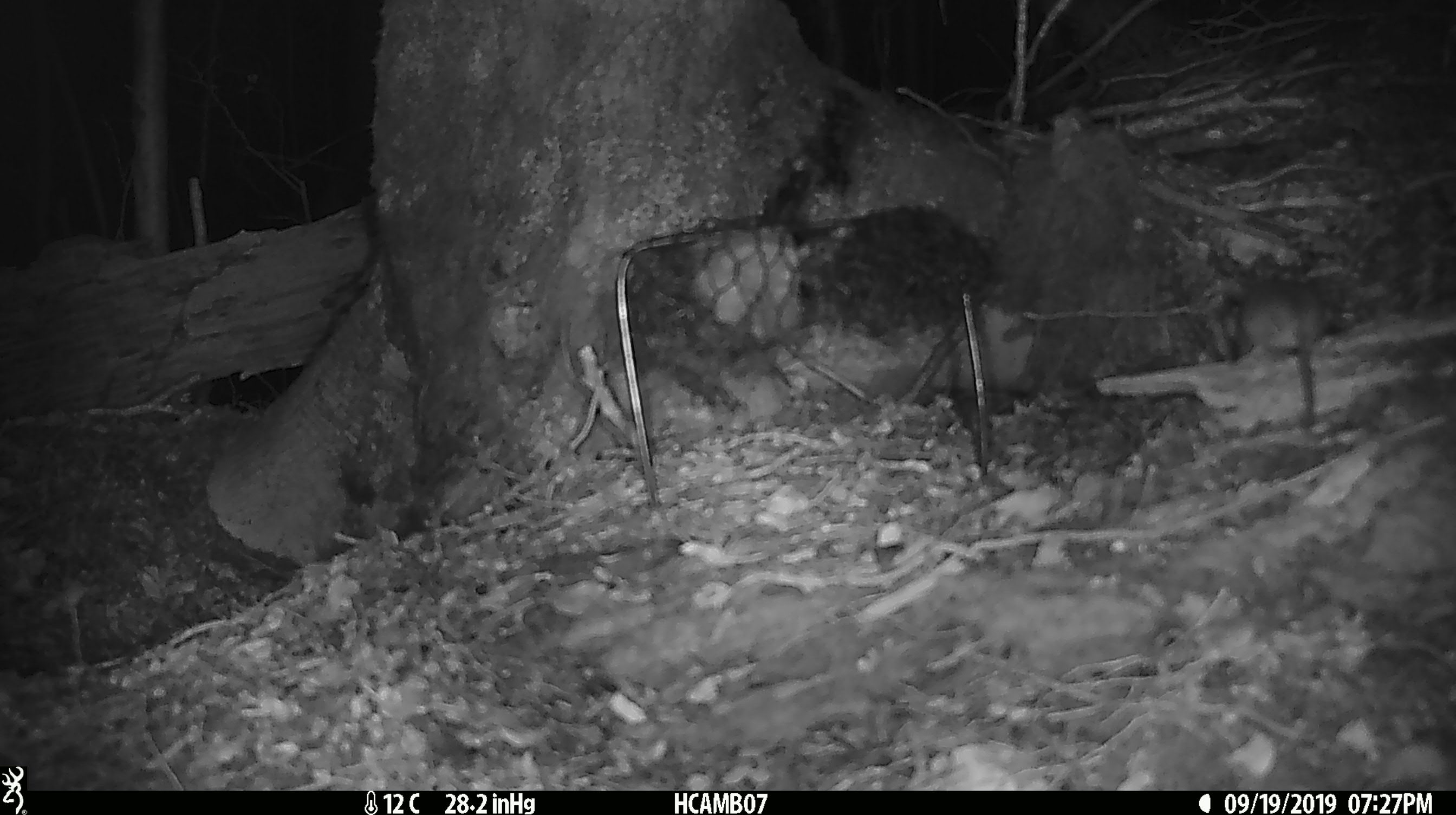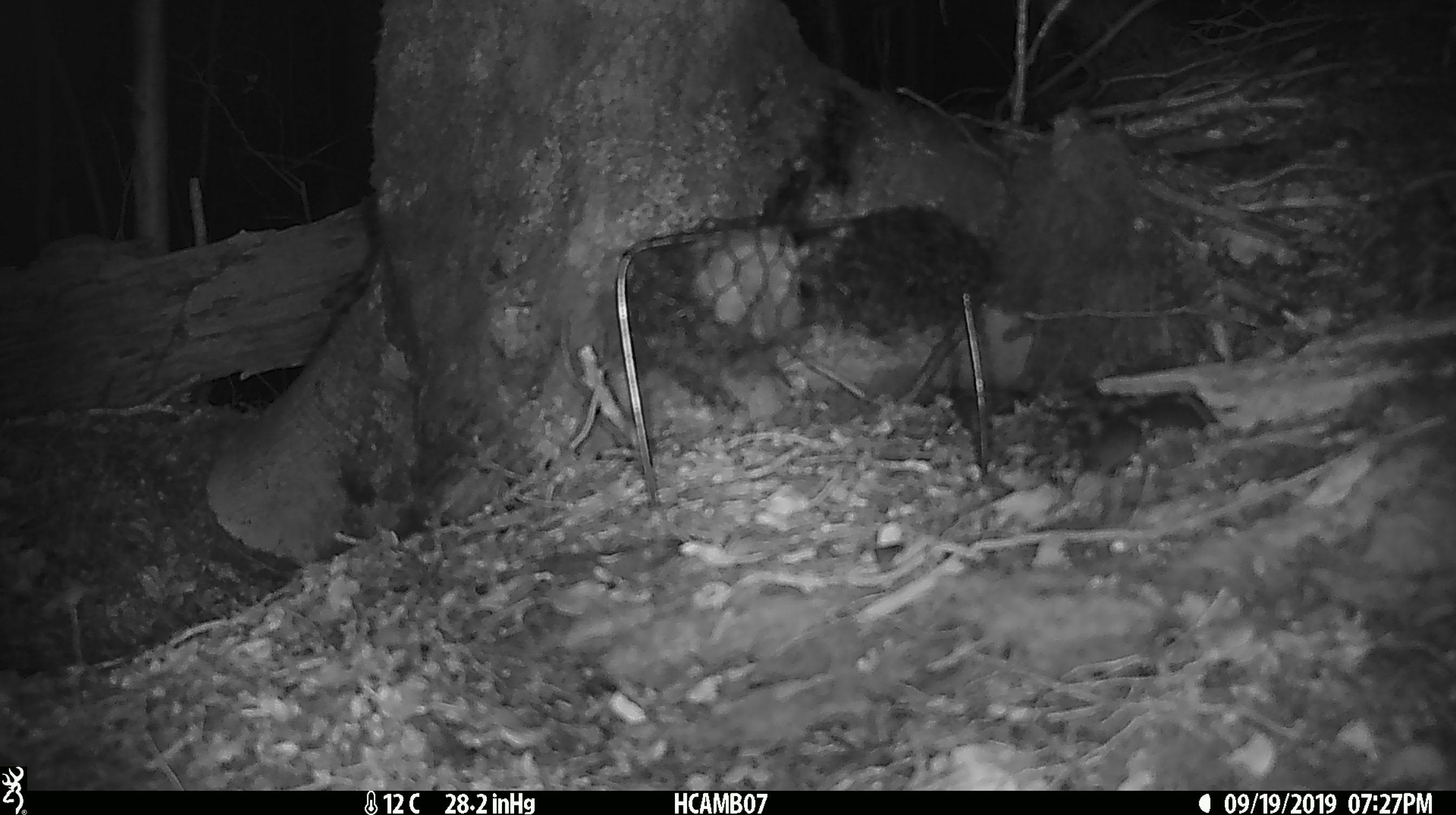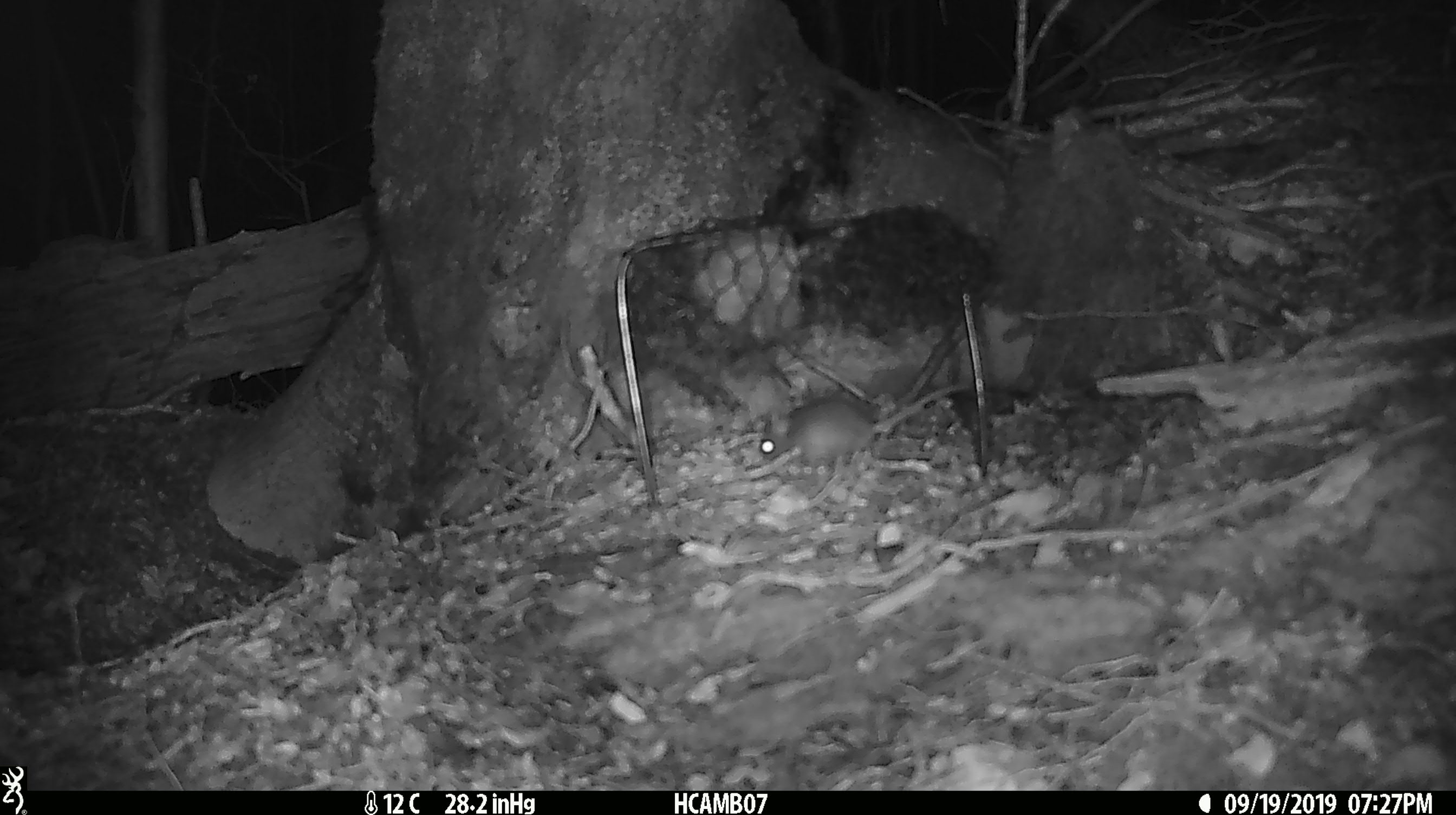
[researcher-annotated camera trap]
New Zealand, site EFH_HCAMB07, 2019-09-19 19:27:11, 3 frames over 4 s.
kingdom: Animalia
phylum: Chordata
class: Mammalia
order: Rodentia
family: Muridae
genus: Mus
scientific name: Mus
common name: mouse